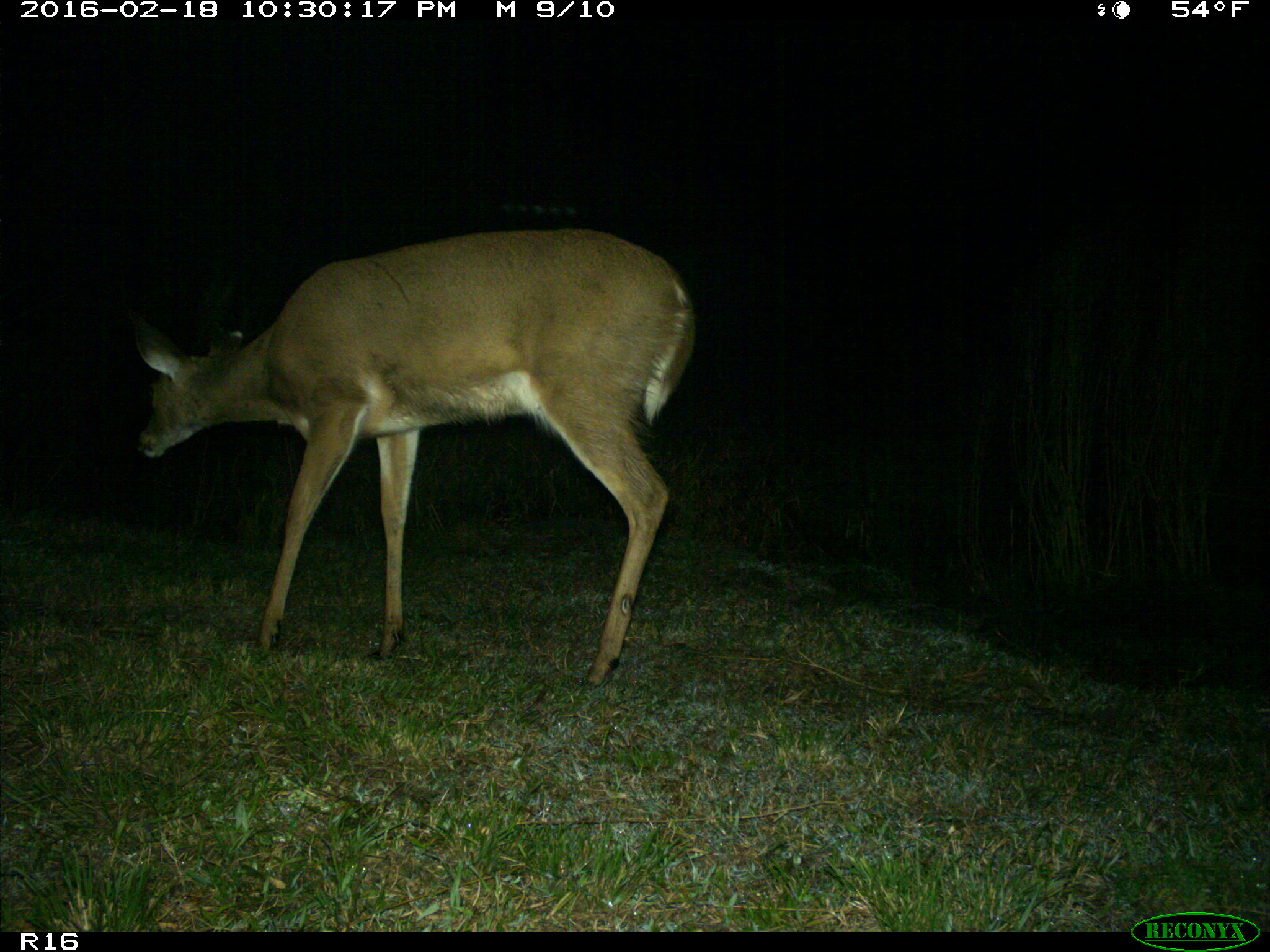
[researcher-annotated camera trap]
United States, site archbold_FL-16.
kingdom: Animalia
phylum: Chordata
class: Mammalia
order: Artiodactyla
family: Cervidae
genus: Odocoileus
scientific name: Odocoileus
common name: deer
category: unidentified deer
Unidentified deer (deer) (Odocoileus).